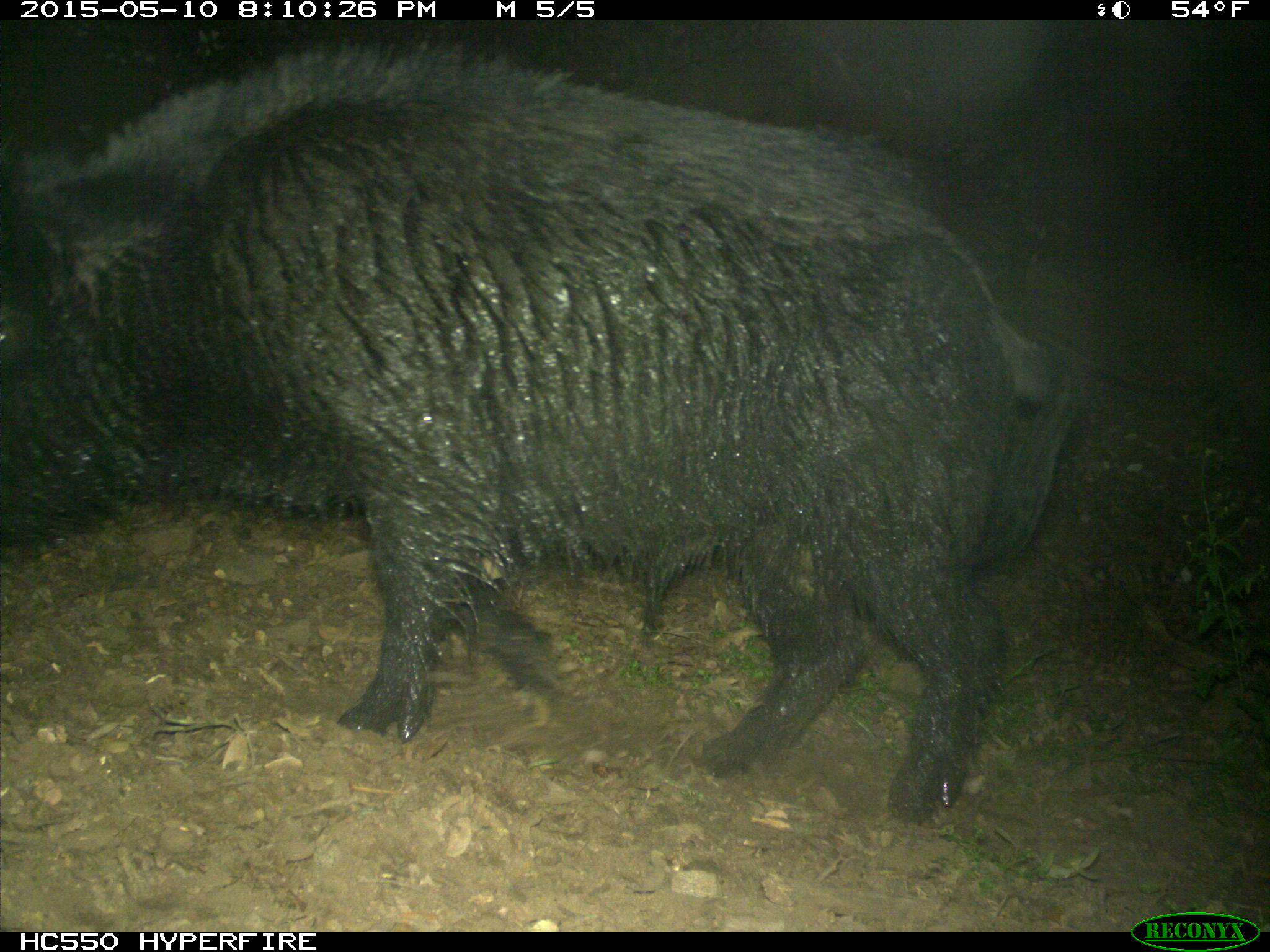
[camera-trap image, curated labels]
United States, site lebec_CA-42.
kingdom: Animalia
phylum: Chordata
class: Mammalia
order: Artiodactyla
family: Suidae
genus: Sus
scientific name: Sus scrofa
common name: wild boar